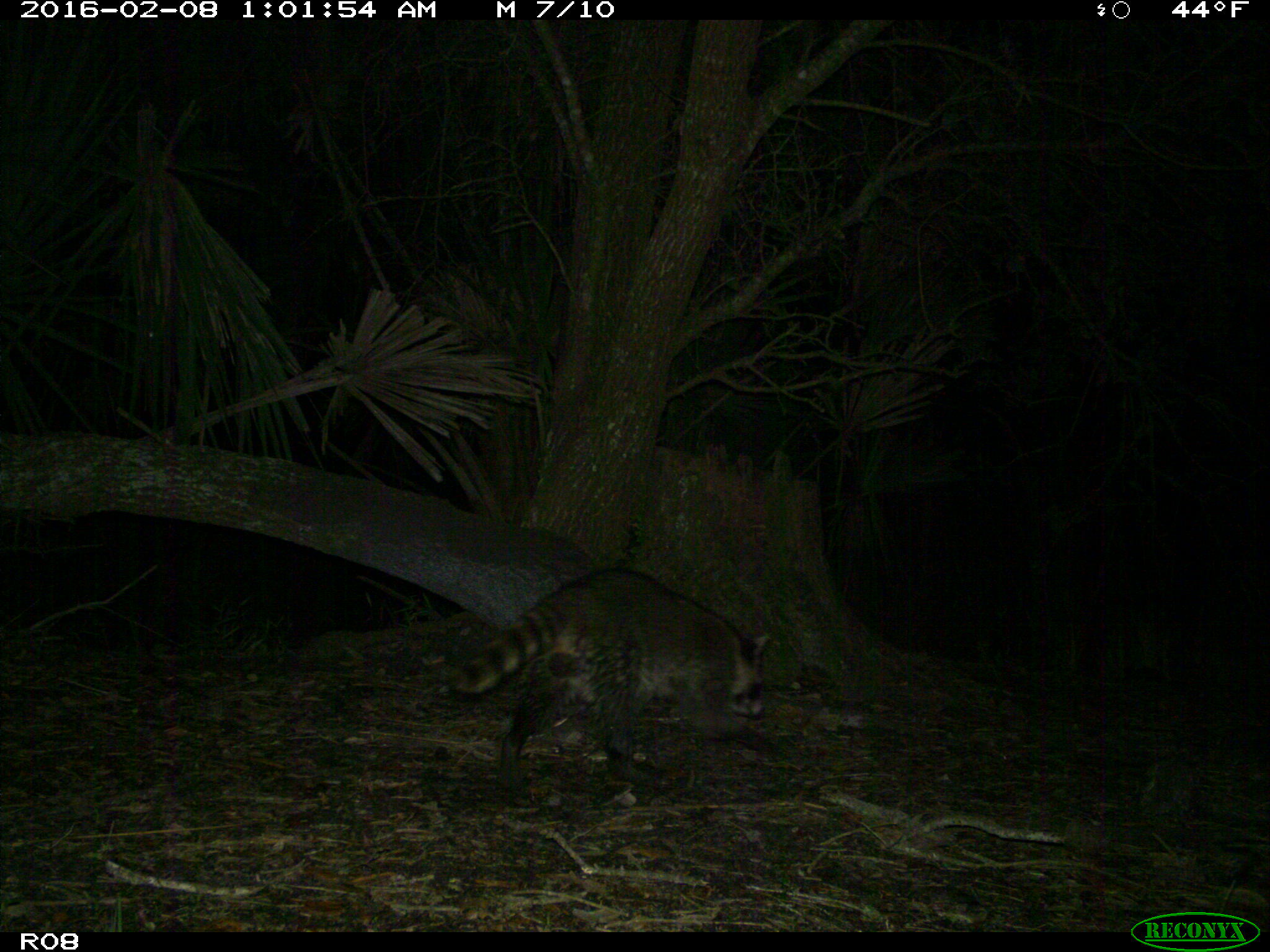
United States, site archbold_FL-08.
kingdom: Animalia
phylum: Chordata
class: Mammalia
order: Carnivora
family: Procyonidae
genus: Procyon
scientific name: Procyon lotor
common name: common raccoon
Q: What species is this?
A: Procyon lotor (common raccoon).